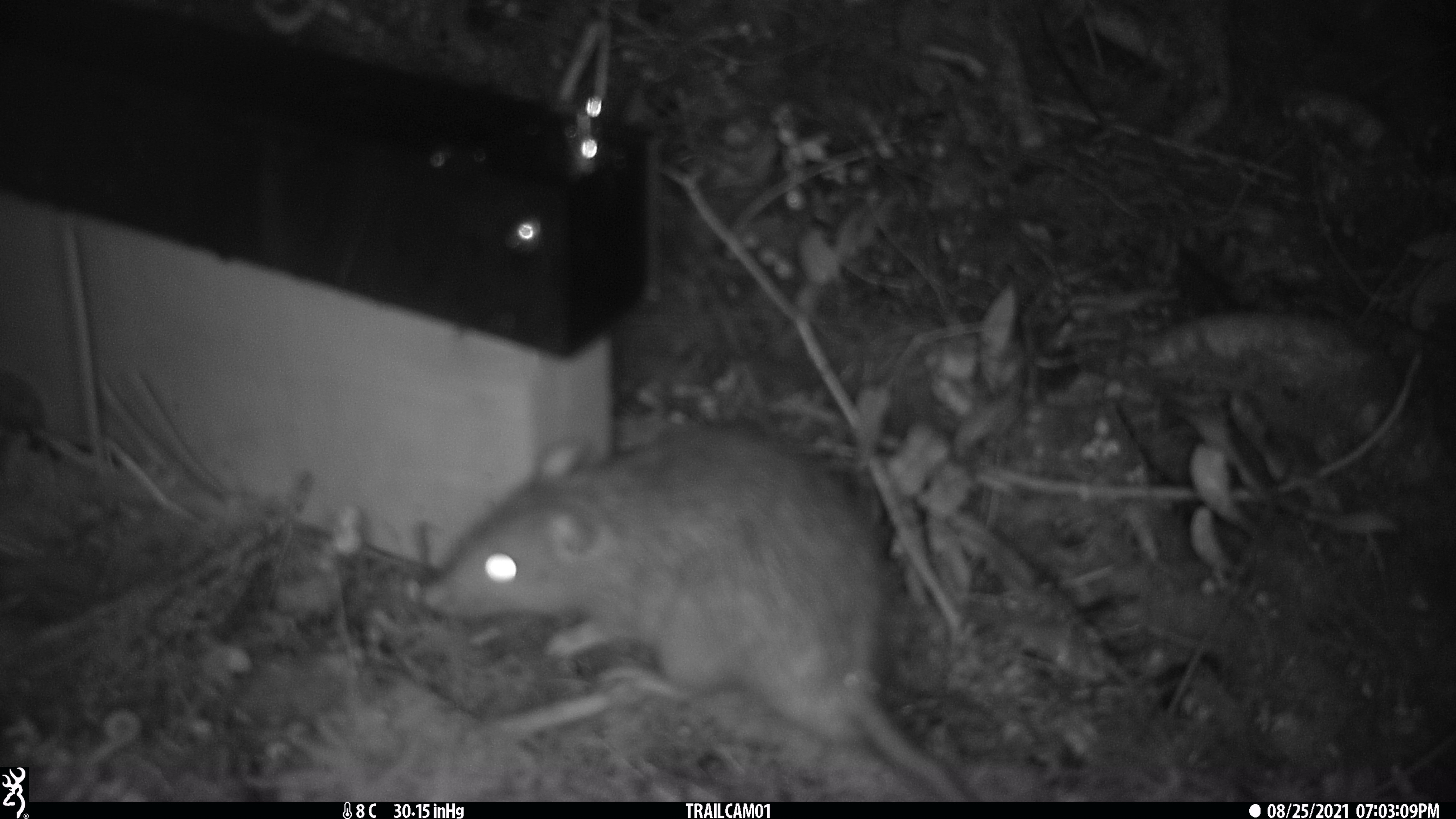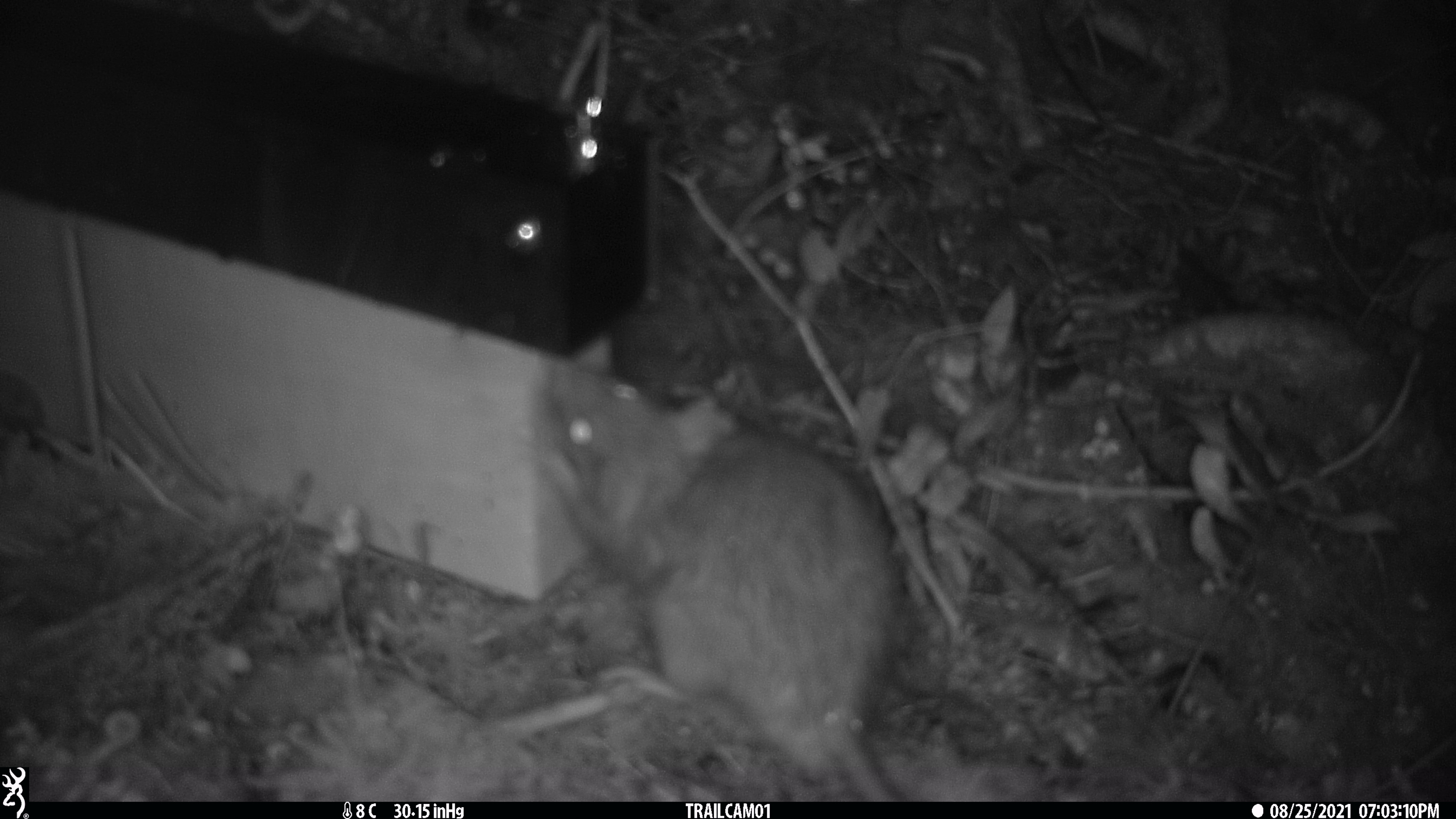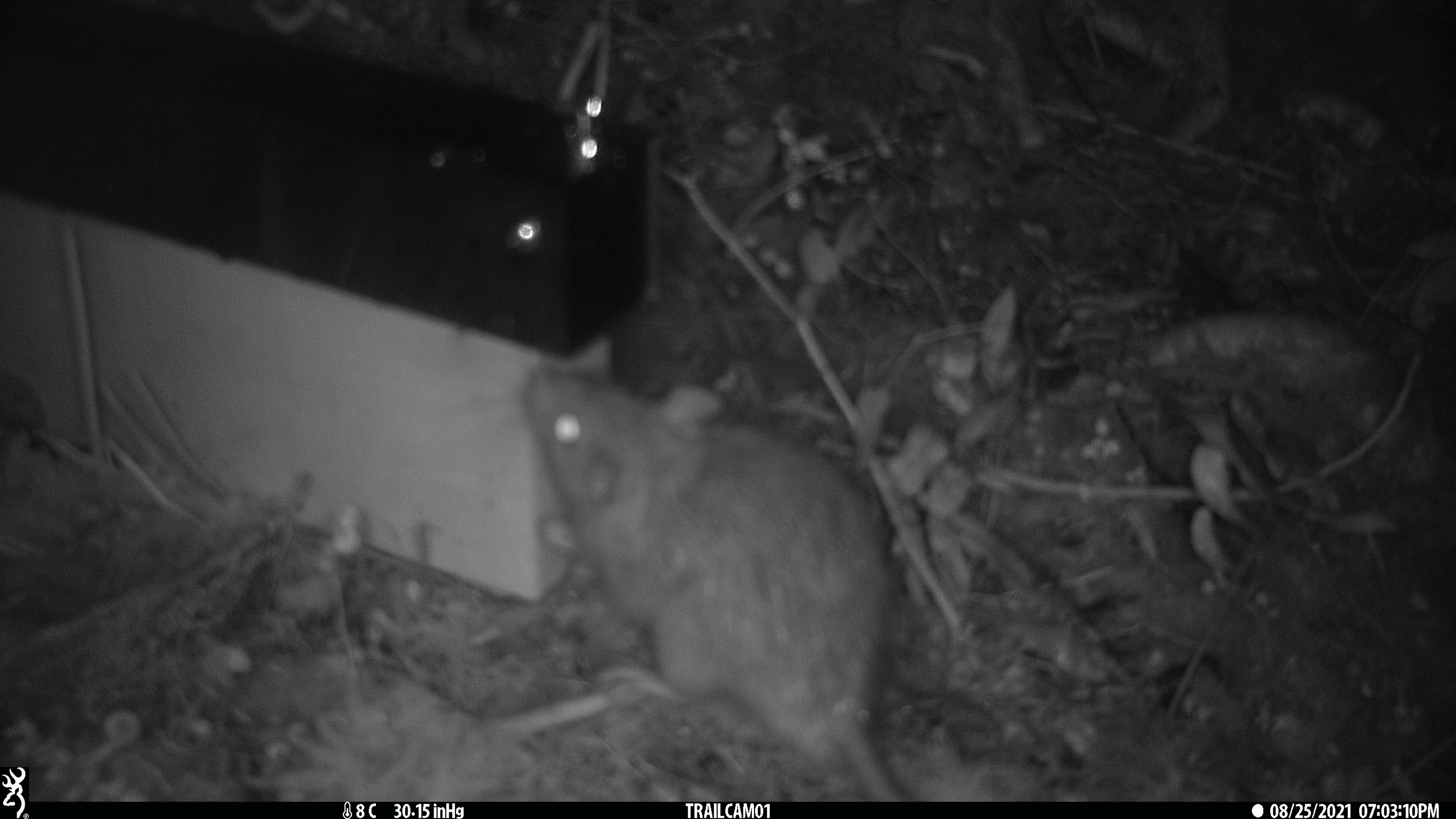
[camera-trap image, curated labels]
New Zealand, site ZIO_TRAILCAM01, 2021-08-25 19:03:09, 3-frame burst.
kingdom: Animalia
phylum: Chordata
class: Mammalia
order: Rodentia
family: Muridae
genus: Rattus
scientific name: Rattus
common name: rat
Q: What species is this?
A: Rat (Rattus).